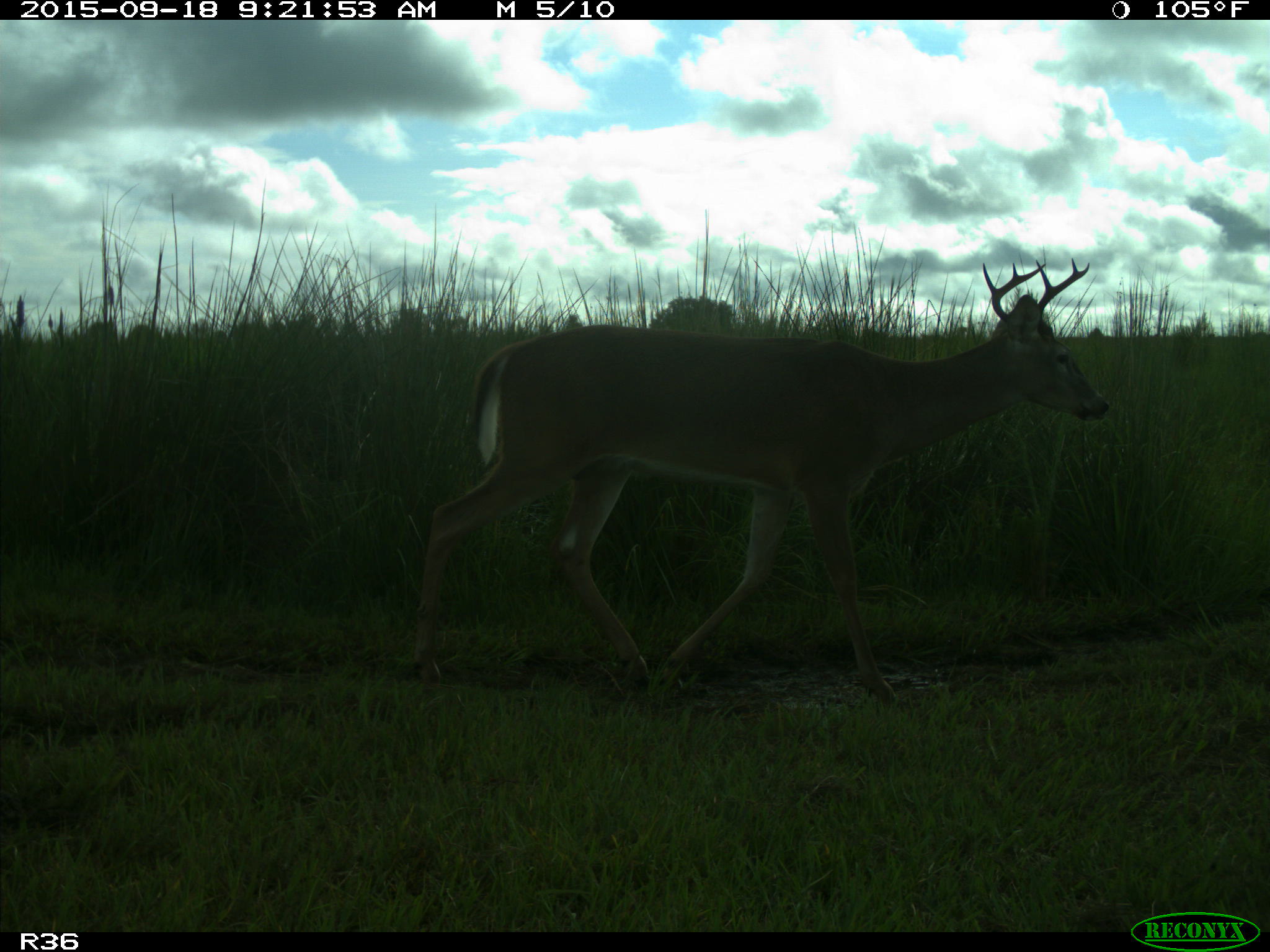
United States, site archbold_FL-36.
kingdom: Animalia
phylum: Chordata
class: Mammalia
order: Artiodactyla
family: Cervidae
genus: Odocoileus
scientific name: Odocoileus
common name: deer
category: unidentified deer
Unidentified deer (deer) (Odocoileus).